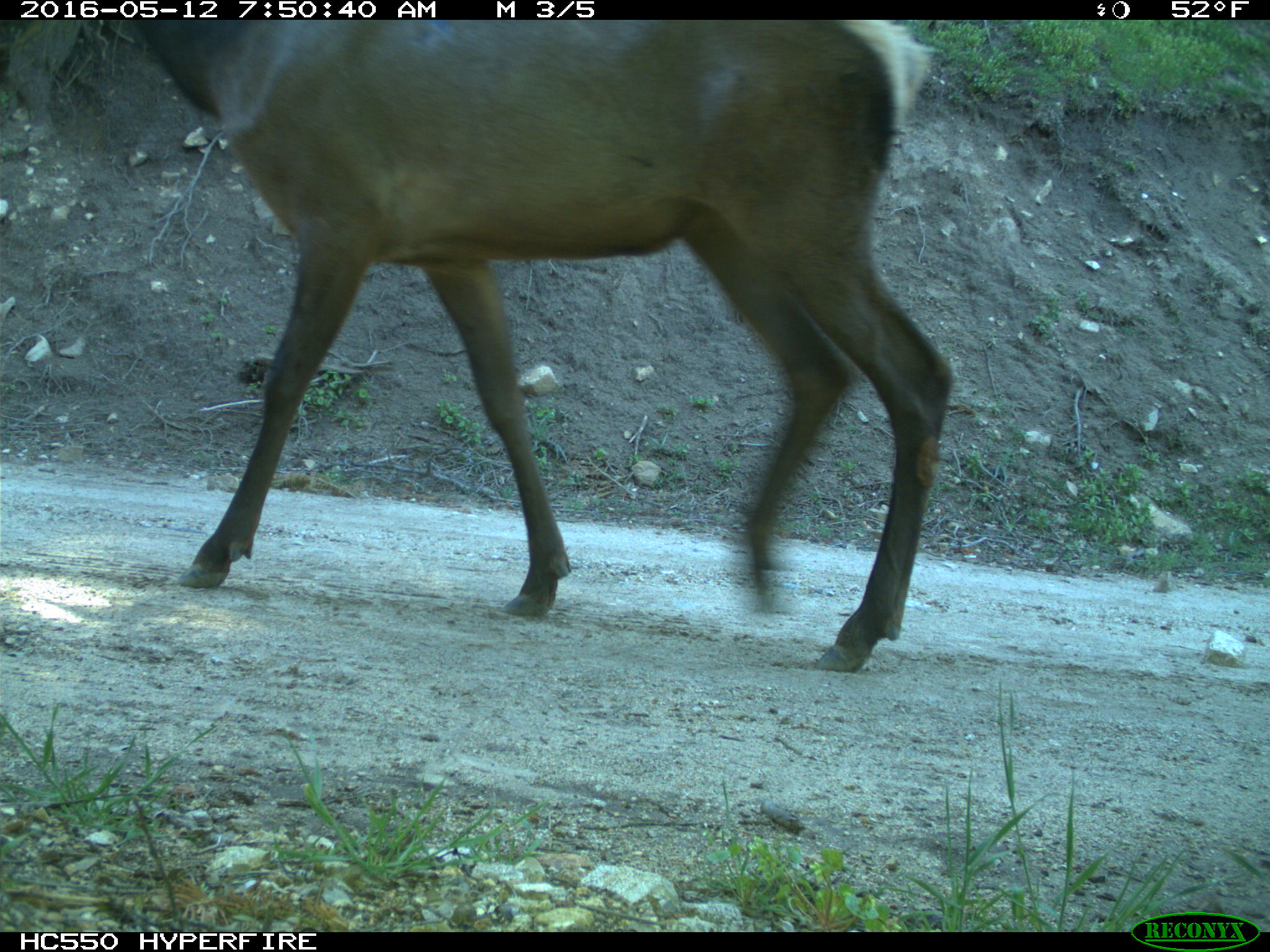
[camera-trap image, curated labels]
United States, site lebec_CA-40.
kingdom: Animalia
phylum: Chordata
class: Mammalia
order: Artiodactyla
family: Cervidae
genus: Cervus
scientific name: Cervus canadensis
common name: elk